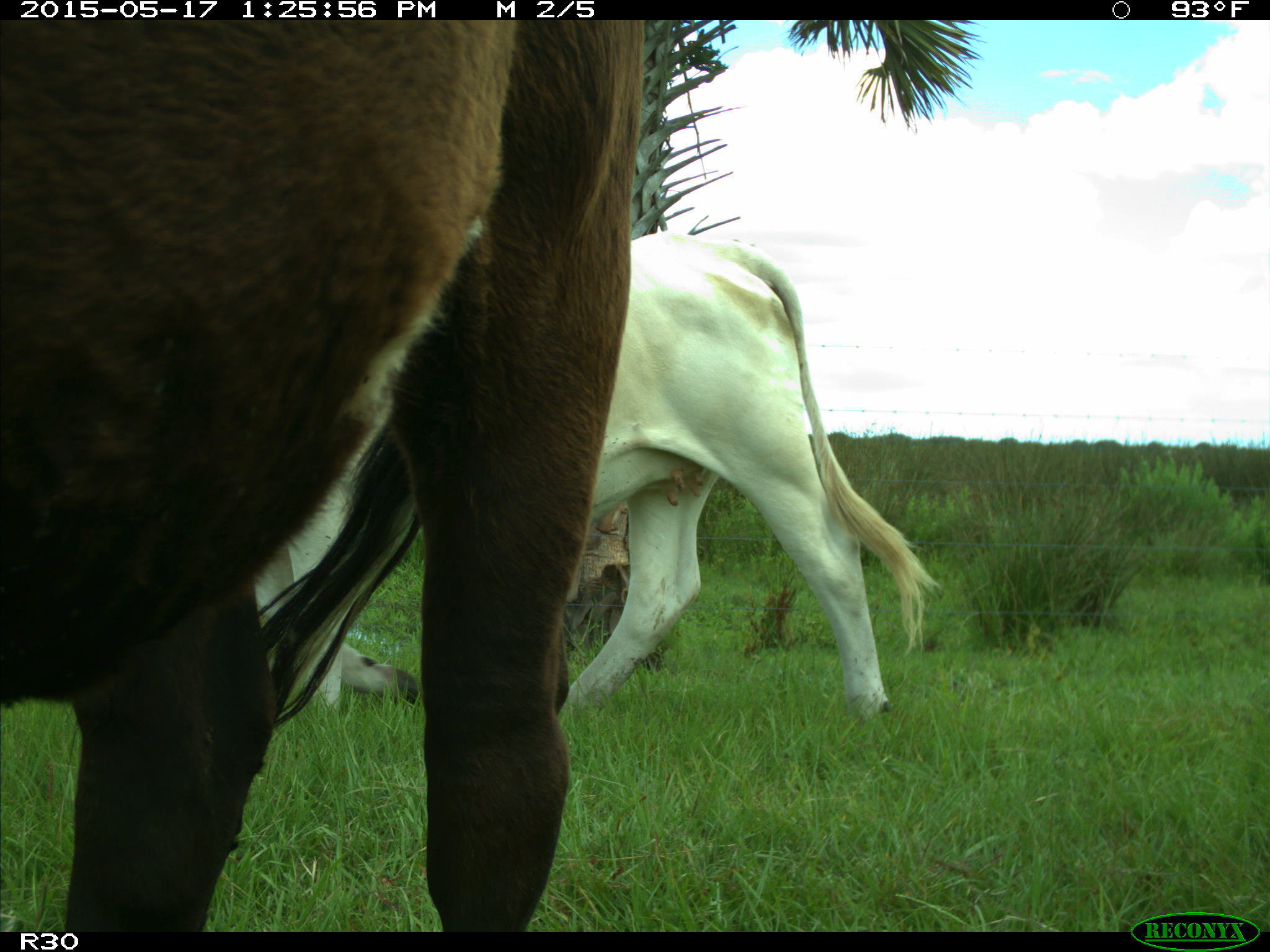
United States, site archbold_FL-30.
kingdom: Animalia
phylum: Chordata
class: Mammalia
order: Artiodactyla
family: Bovidae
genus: Bos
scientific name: Bos taurus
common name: domestic cow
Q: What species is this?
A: Bos taurus (domestic cow).